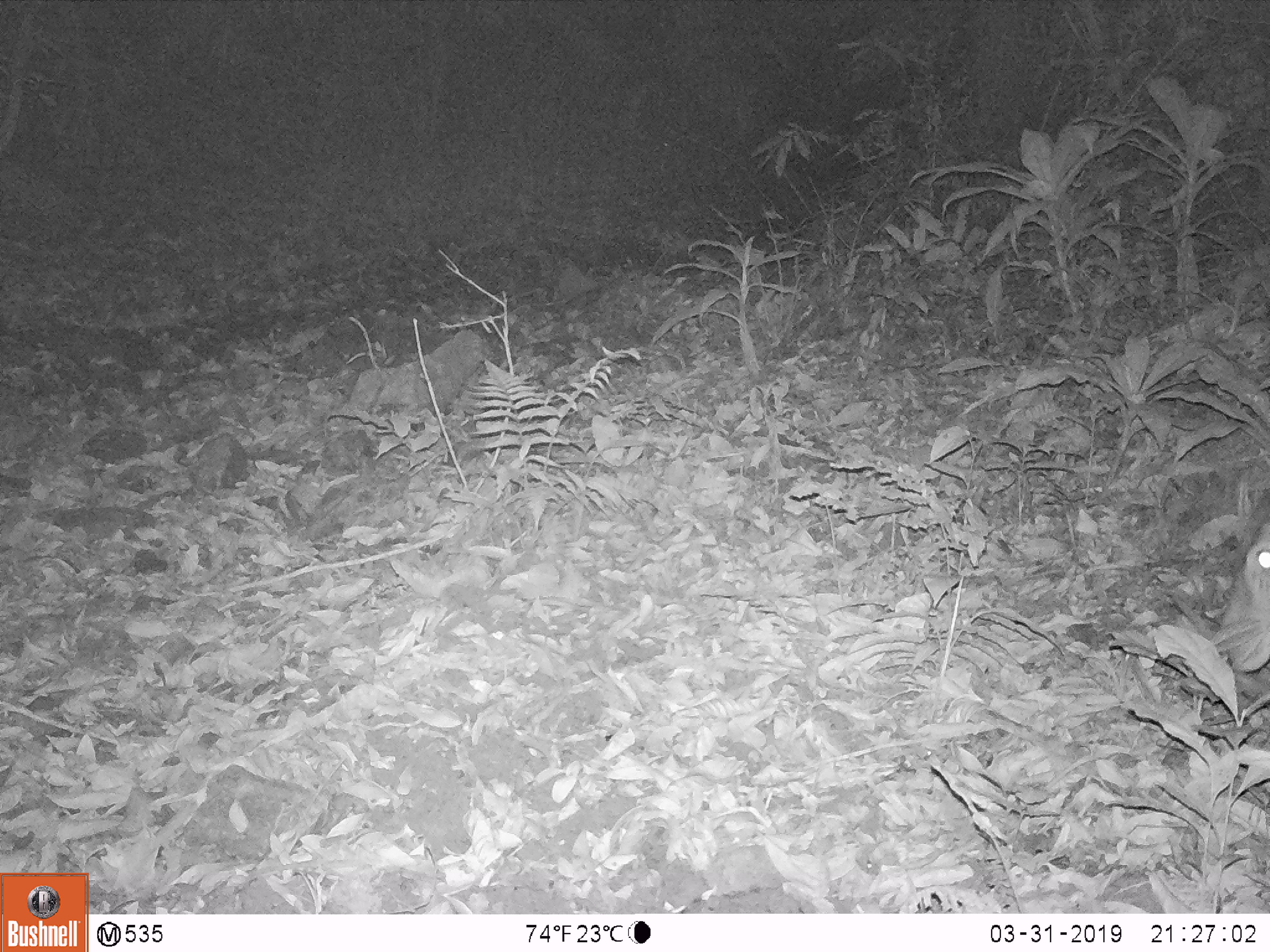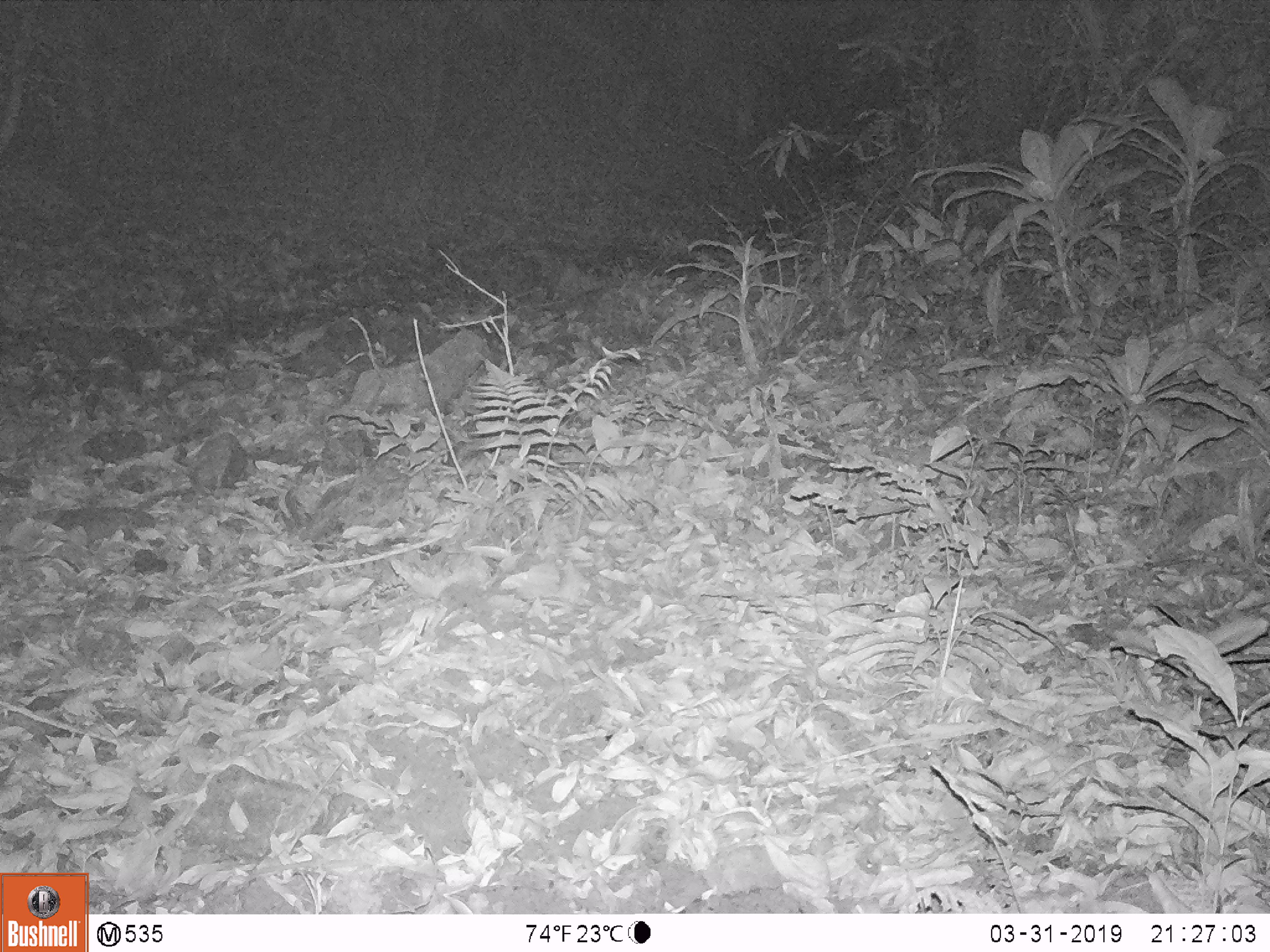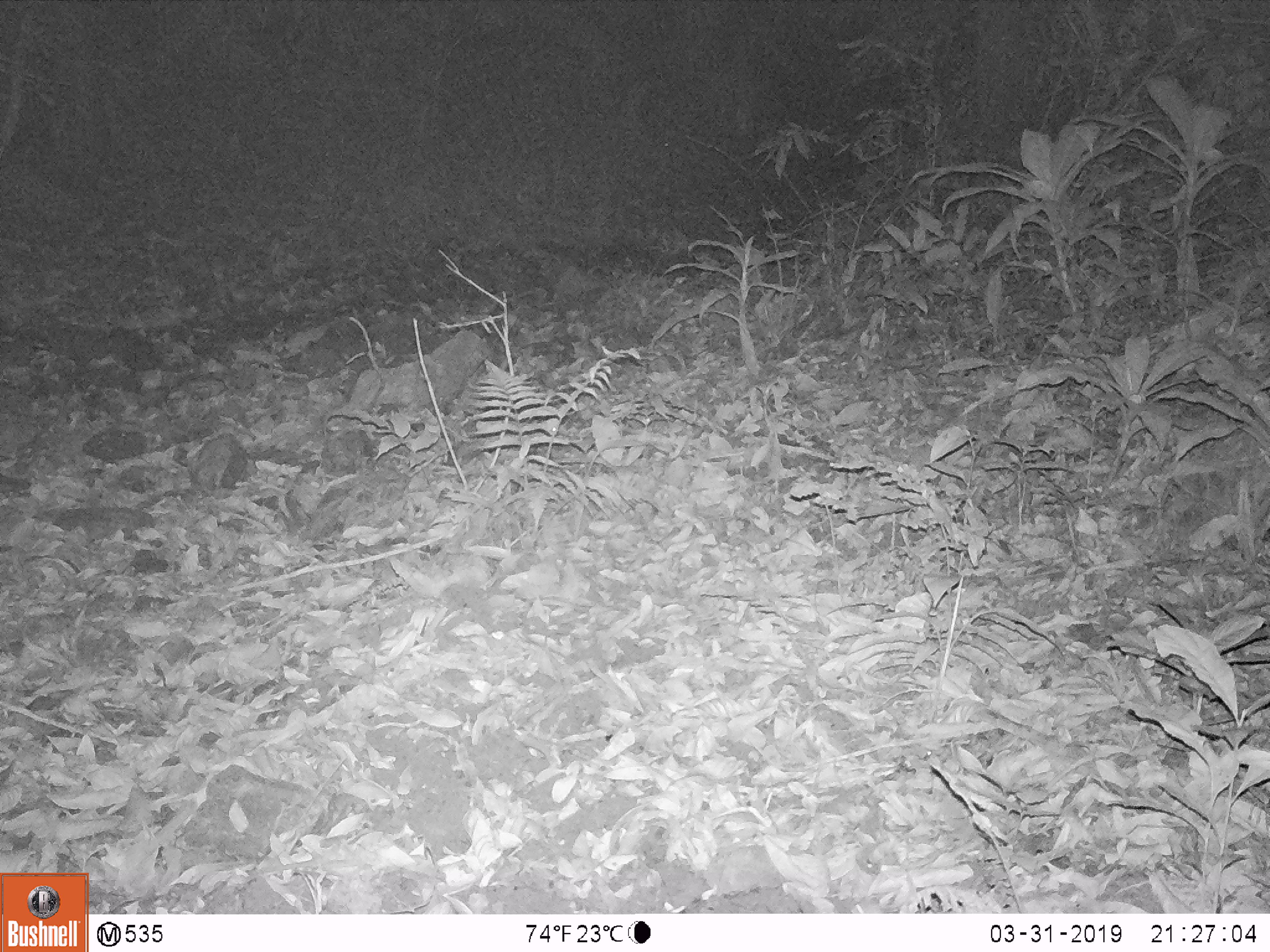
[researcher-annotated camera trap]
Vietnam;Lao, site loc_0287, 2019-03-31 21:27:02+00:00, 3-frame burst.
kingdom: Animalia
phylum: Chordata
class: Mammalia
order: Artiodactyla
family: Cervidae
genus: Rusa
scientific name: Rusa unicolor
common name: sambar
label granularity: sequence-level